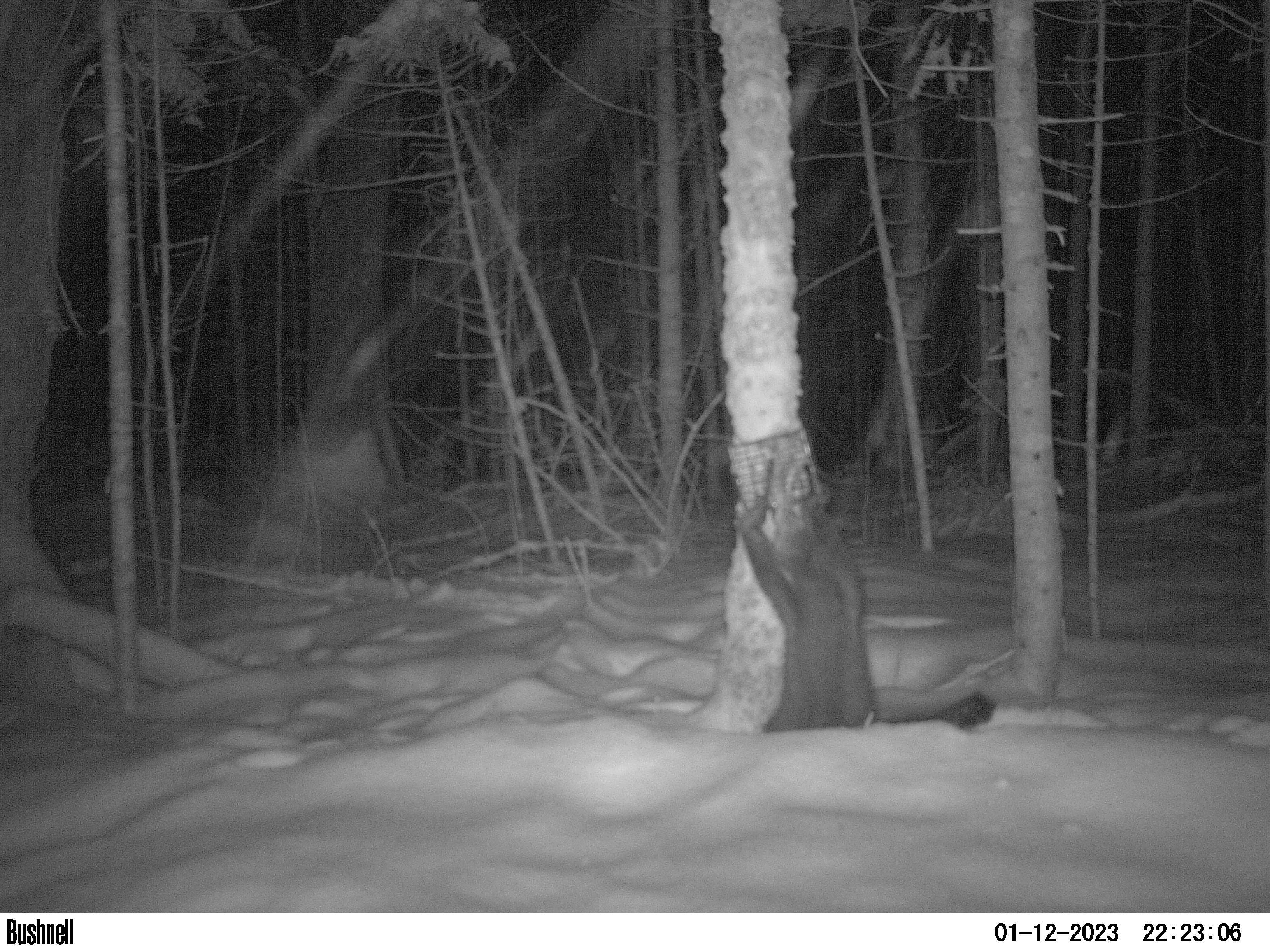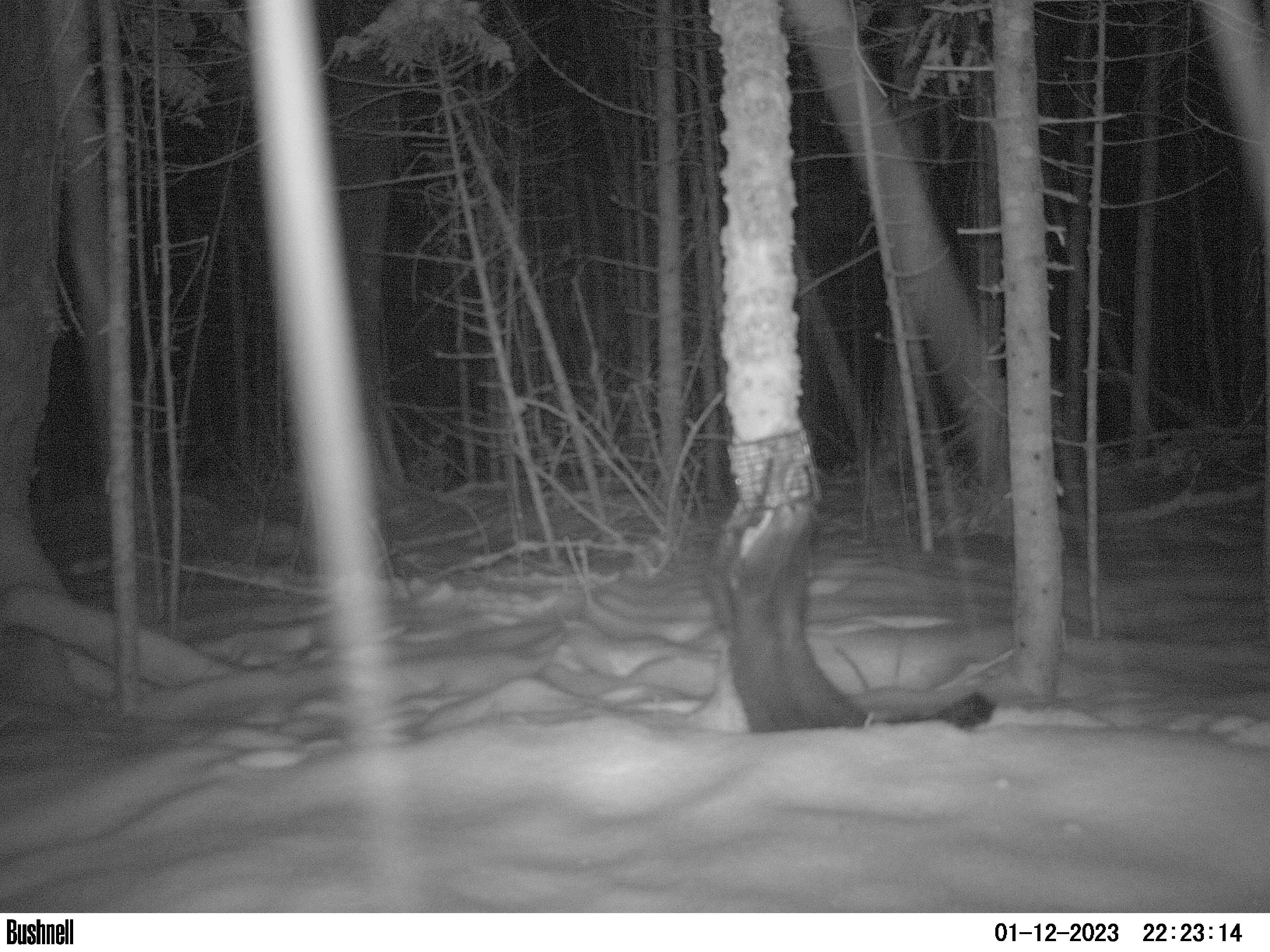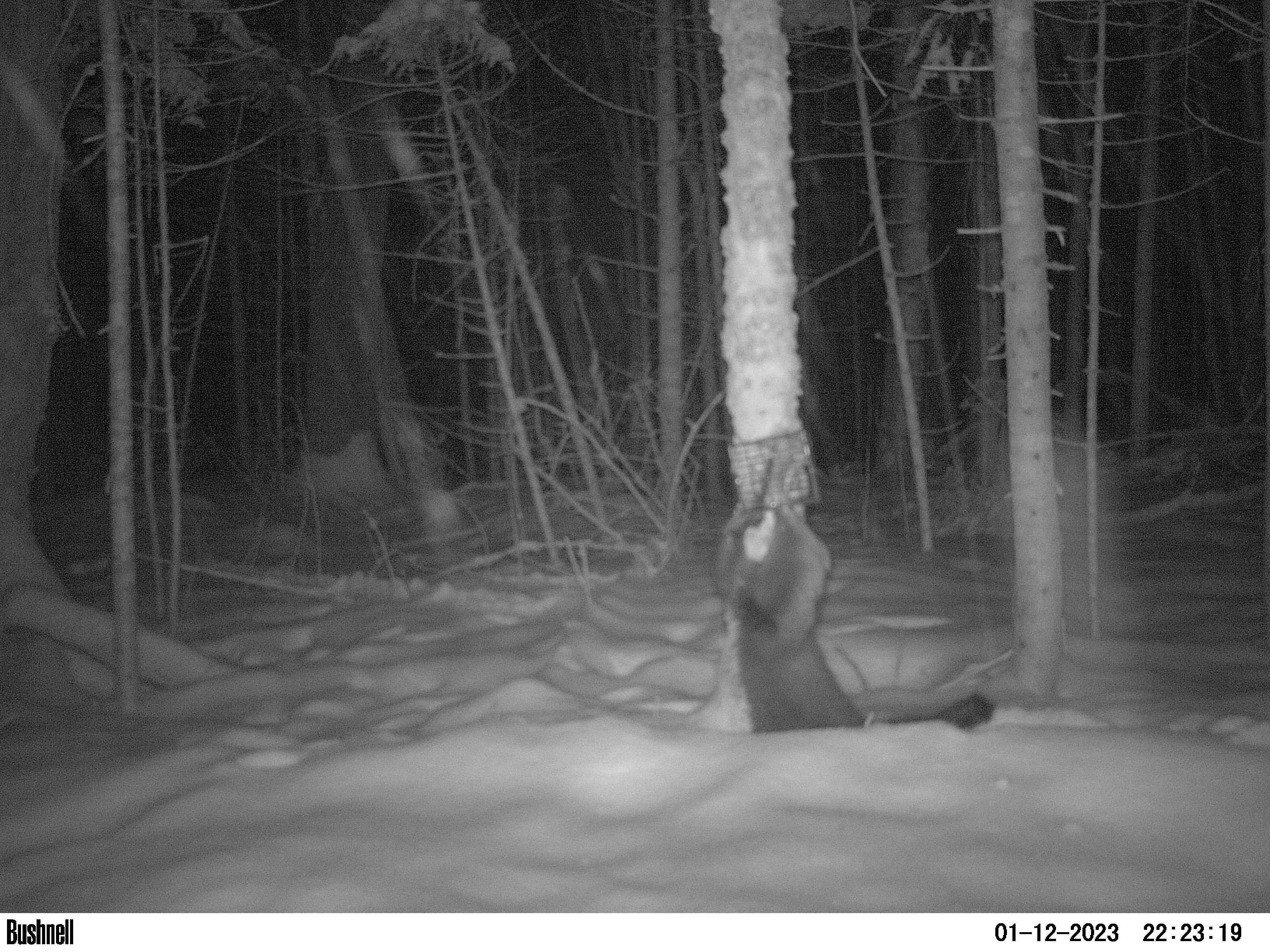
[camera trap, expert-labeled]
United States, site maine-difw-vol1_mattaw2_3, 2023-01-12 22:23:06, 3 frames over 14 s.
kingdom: Animalia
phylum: Chordata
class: Mammalia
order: Carnivora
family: Mustelidae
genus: Pekania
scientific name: Pekania pennanti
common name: fisher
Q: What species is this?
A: Fisher (Pekania pennanti).